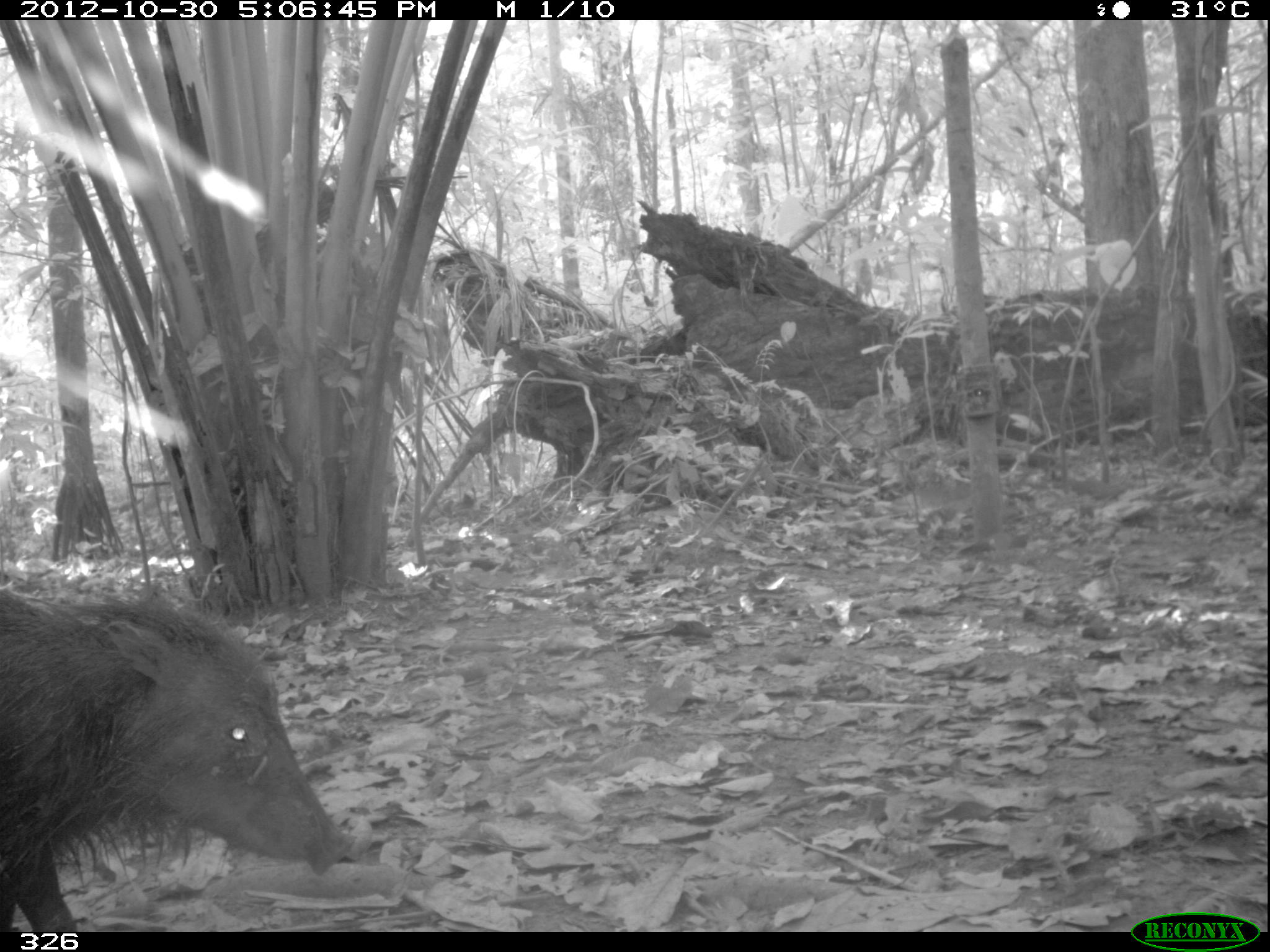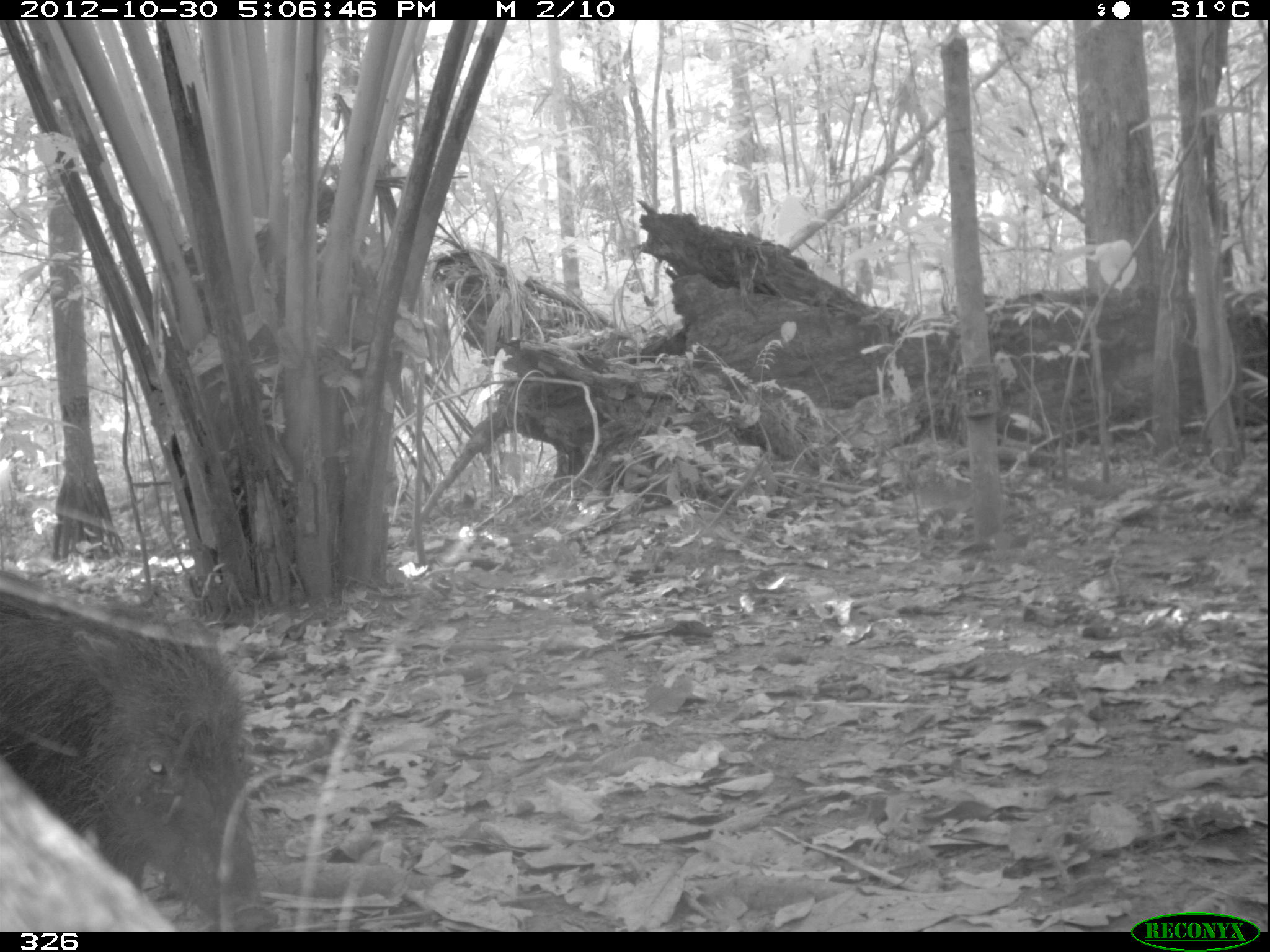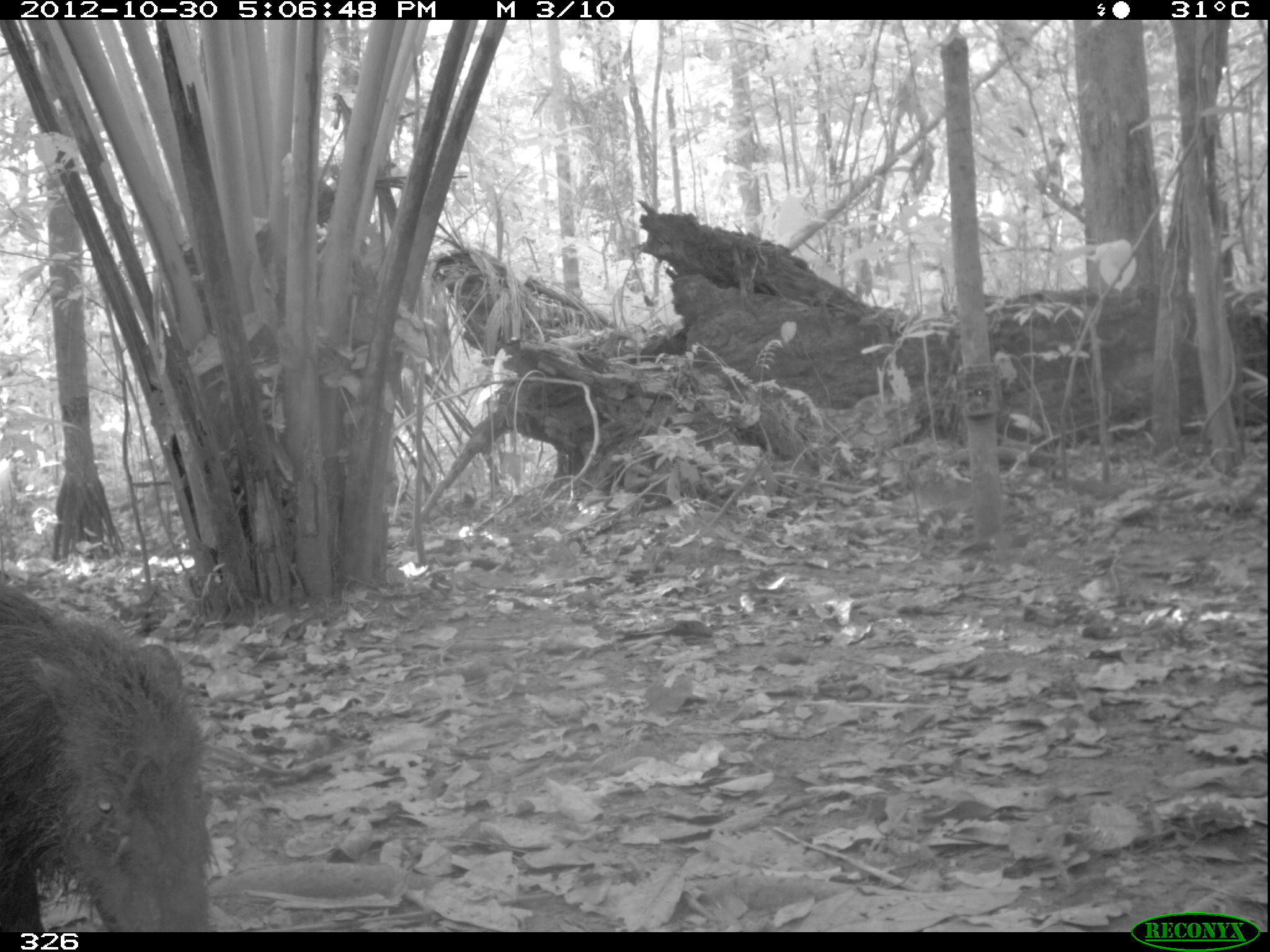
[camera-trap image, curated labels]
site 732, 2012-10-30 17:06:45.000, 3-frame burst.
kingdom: Animalia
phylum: Chordata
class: Mammalia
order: Artiodactyla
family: Tayassuidae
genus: Tayassu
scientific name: Tayassu pecari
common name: white-lipped peccary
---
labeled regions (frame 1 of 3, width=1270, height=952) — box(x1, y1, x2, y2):
tayassu pecari: box(0, 583, 355, 932)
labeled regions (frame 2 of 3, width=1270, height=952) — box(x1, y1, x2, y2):
tayassu pecari: box(0, 566, 280, 932); box(0, 759, 181, 932)